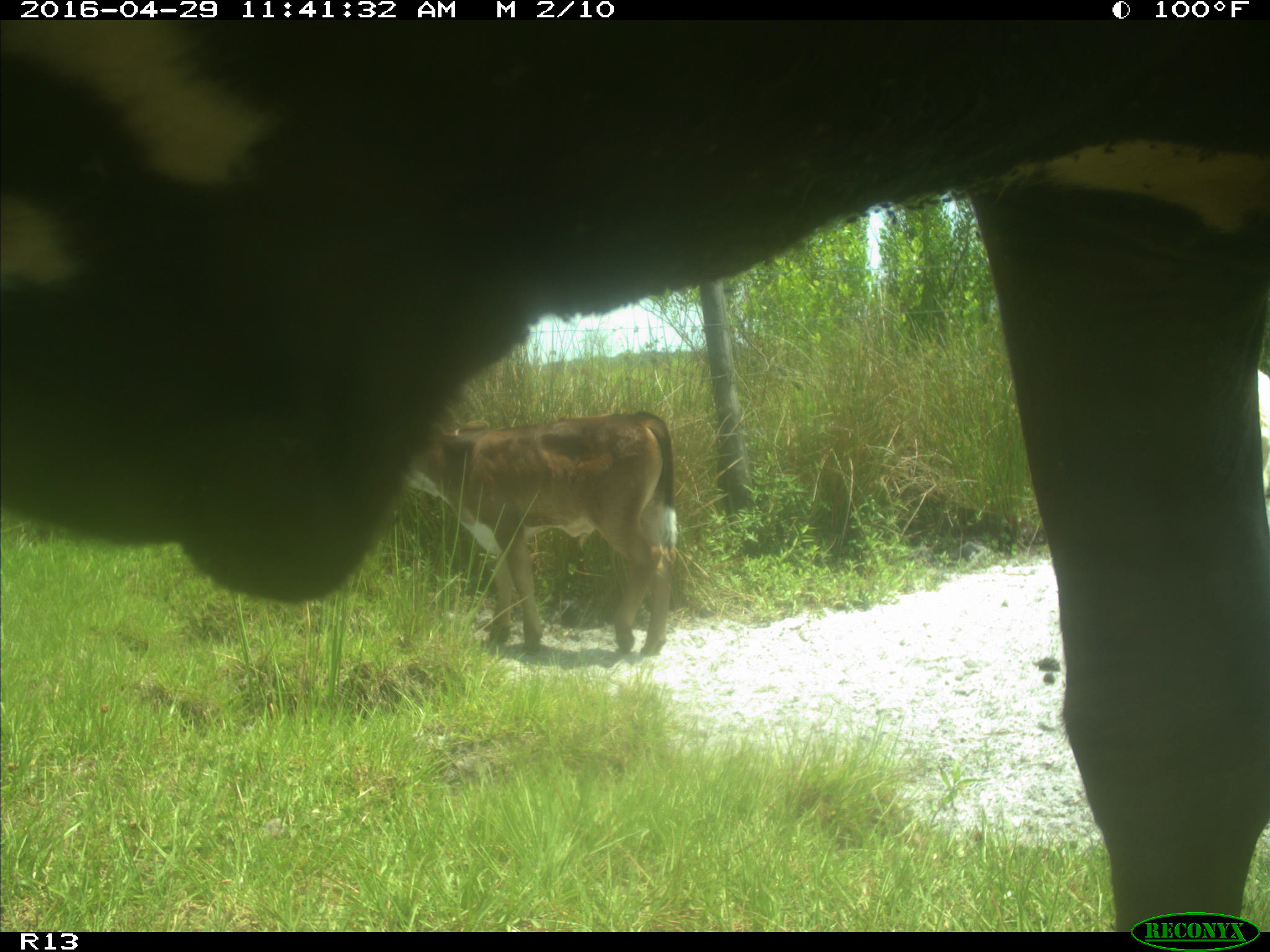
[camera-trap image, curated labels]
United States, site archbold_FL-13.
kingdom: Animalia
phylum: Chordata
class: Mammalia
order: Artiodactyla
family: Bovidae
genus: Bos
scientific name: Bos taurus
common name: domestic cow